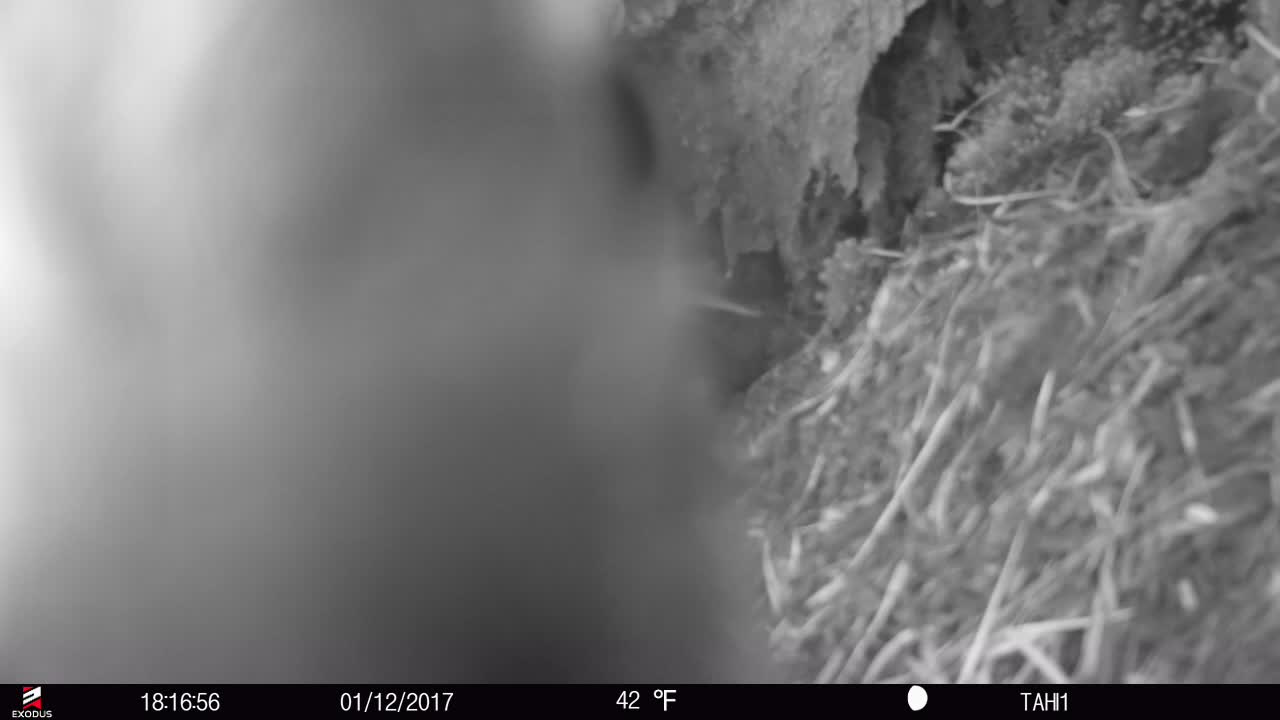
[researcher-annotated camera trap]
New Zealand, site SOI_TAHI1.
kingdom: Animalia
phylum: Chordata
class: Aves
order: Psittaciformes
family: Strigopidae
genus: Nestor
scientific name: Nestor notabilis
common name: kea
Kea (Nestor notabilis).